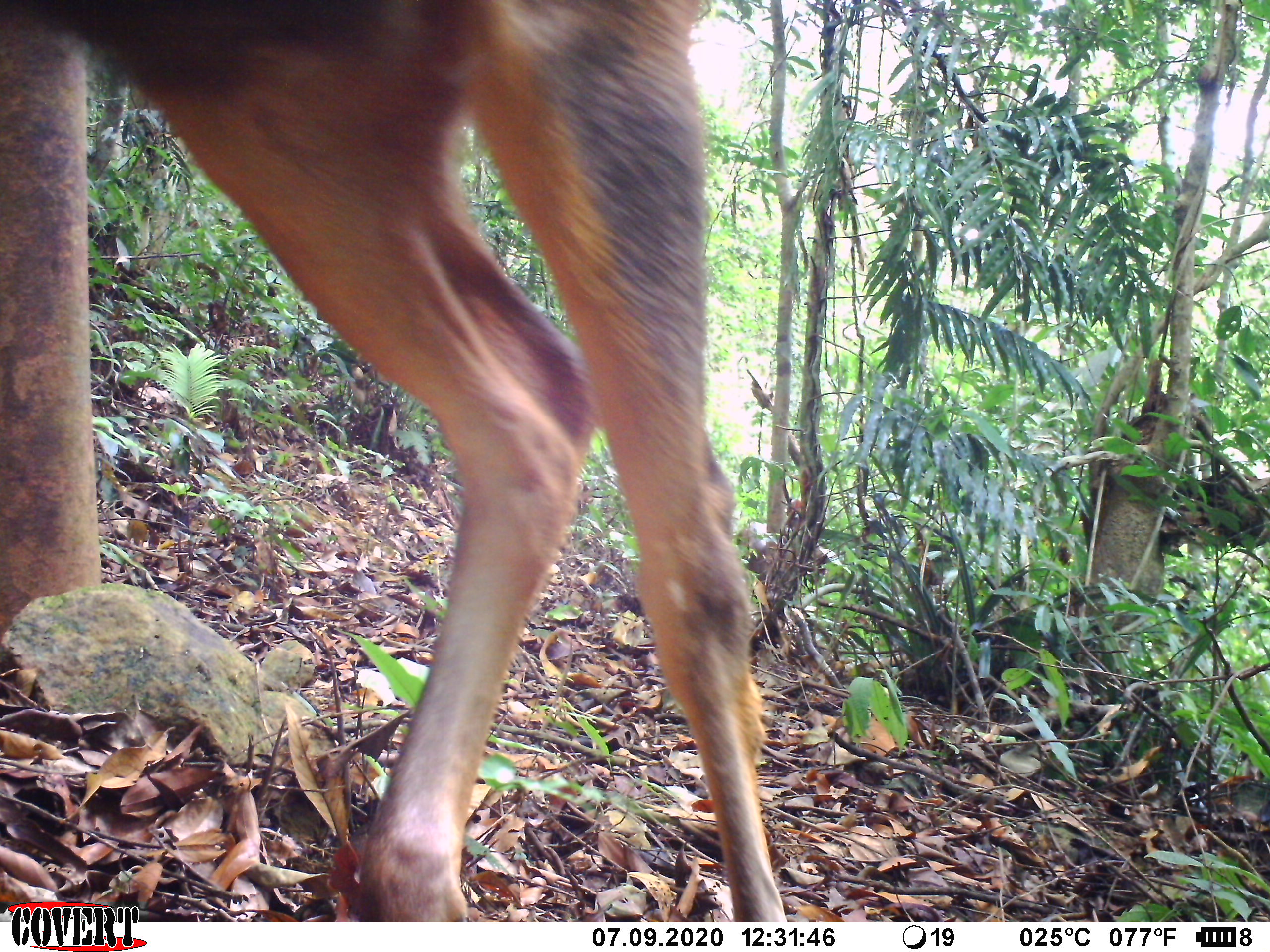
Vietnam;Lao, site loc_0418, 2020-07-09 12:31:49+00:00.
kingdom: Animalia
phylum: Chordata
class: Mammalia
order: Artiodactyla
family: Cervidae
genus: Rusa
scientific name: Rusa unicolor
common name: sambar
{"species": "sambar (Rusa unicolor)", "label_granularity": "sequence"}